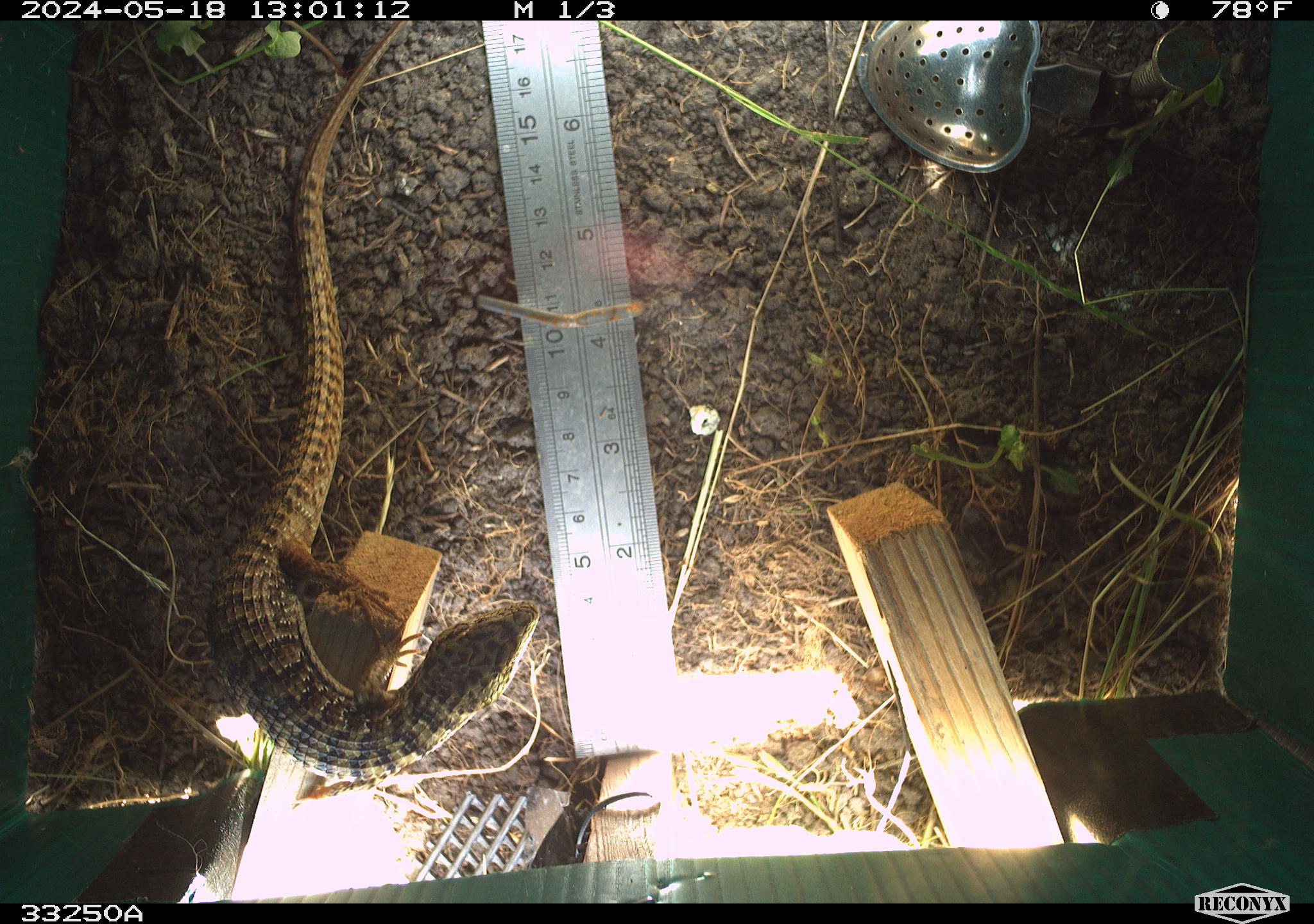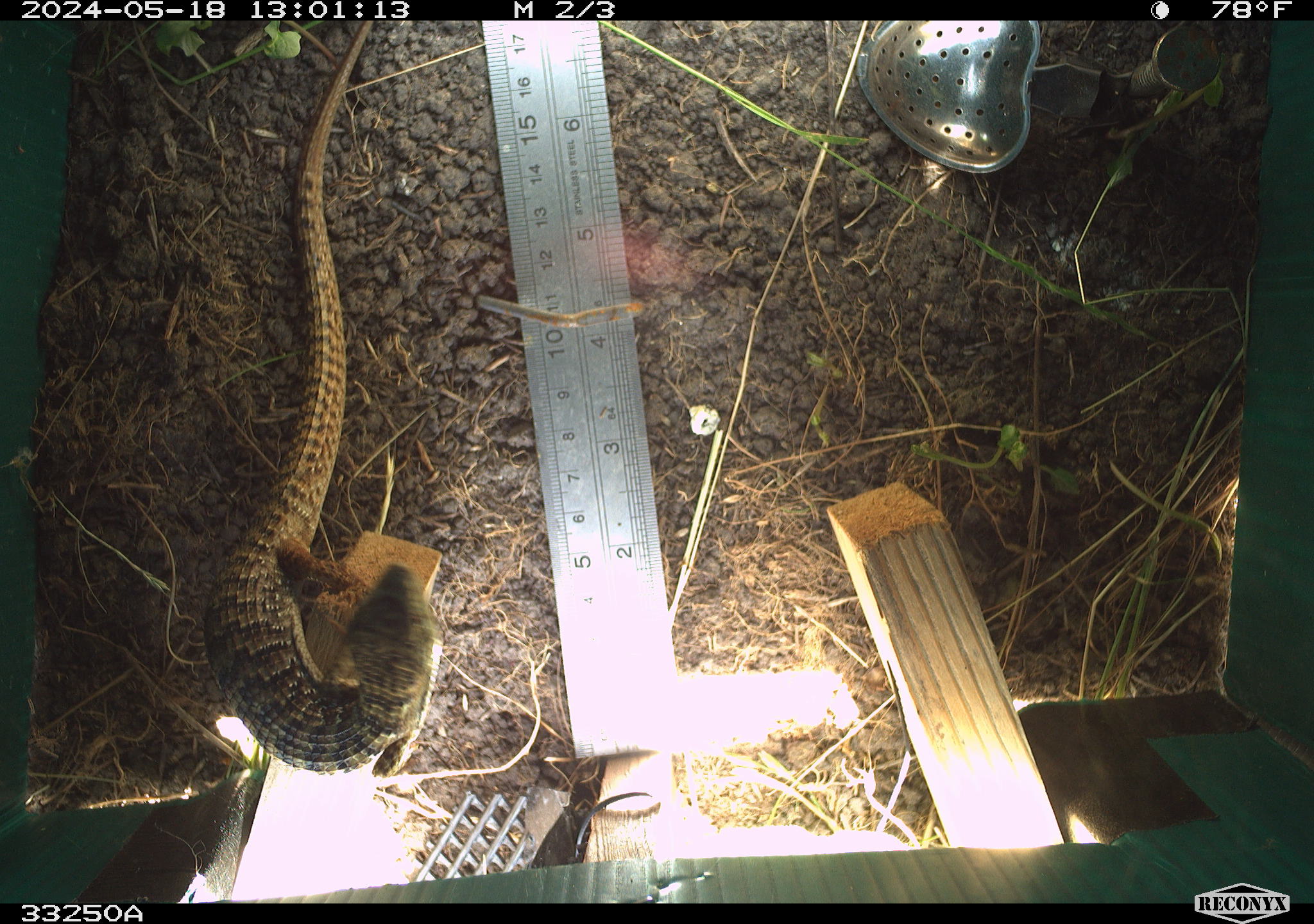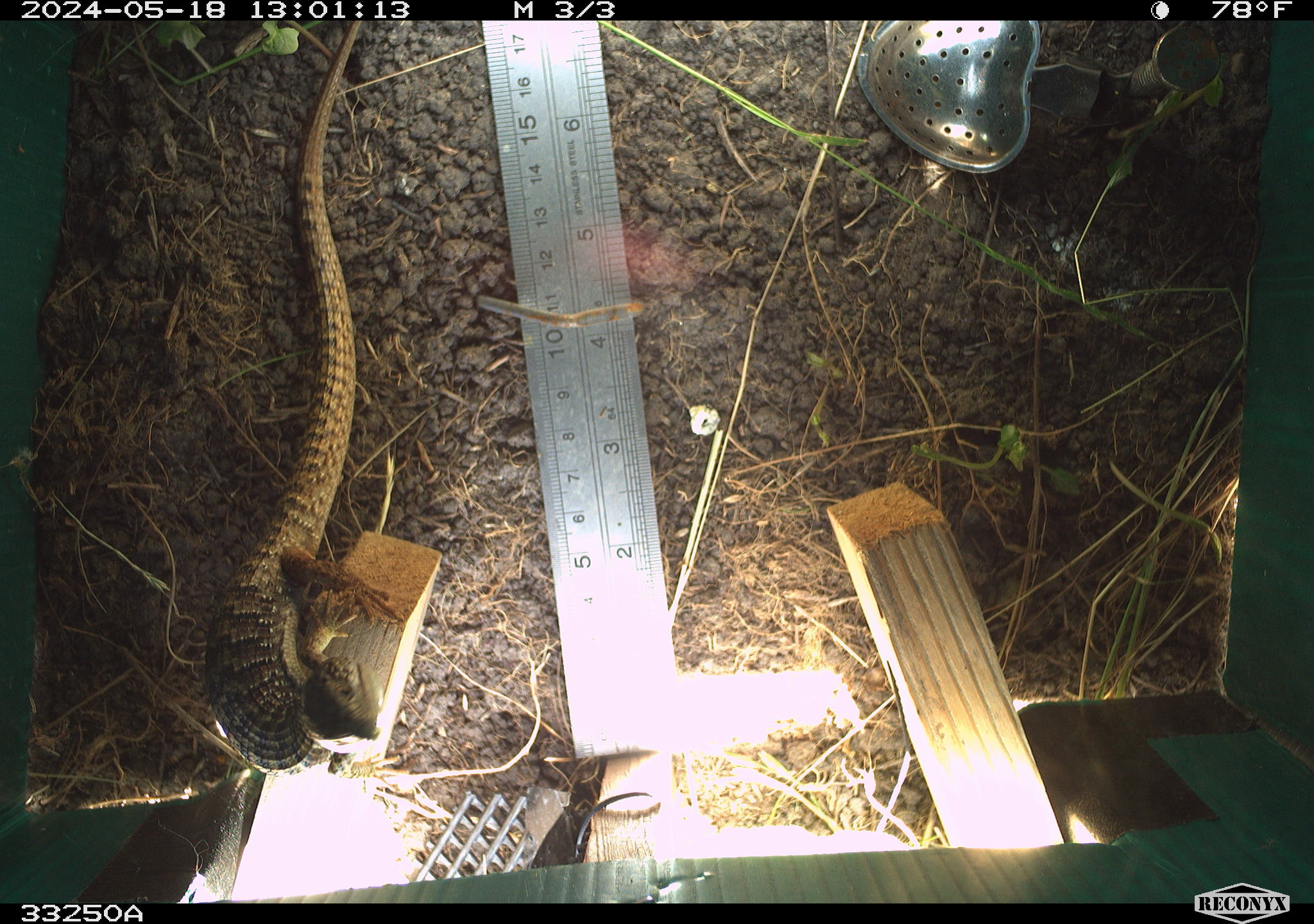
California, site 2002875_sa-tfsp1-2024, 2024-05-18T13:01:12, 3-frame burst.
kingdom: Animalia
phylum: Chordata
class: Reptilia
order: Squamata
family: Anguidae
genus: Elgaria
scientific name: Elgaria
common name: alligator lizards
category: elgaria species